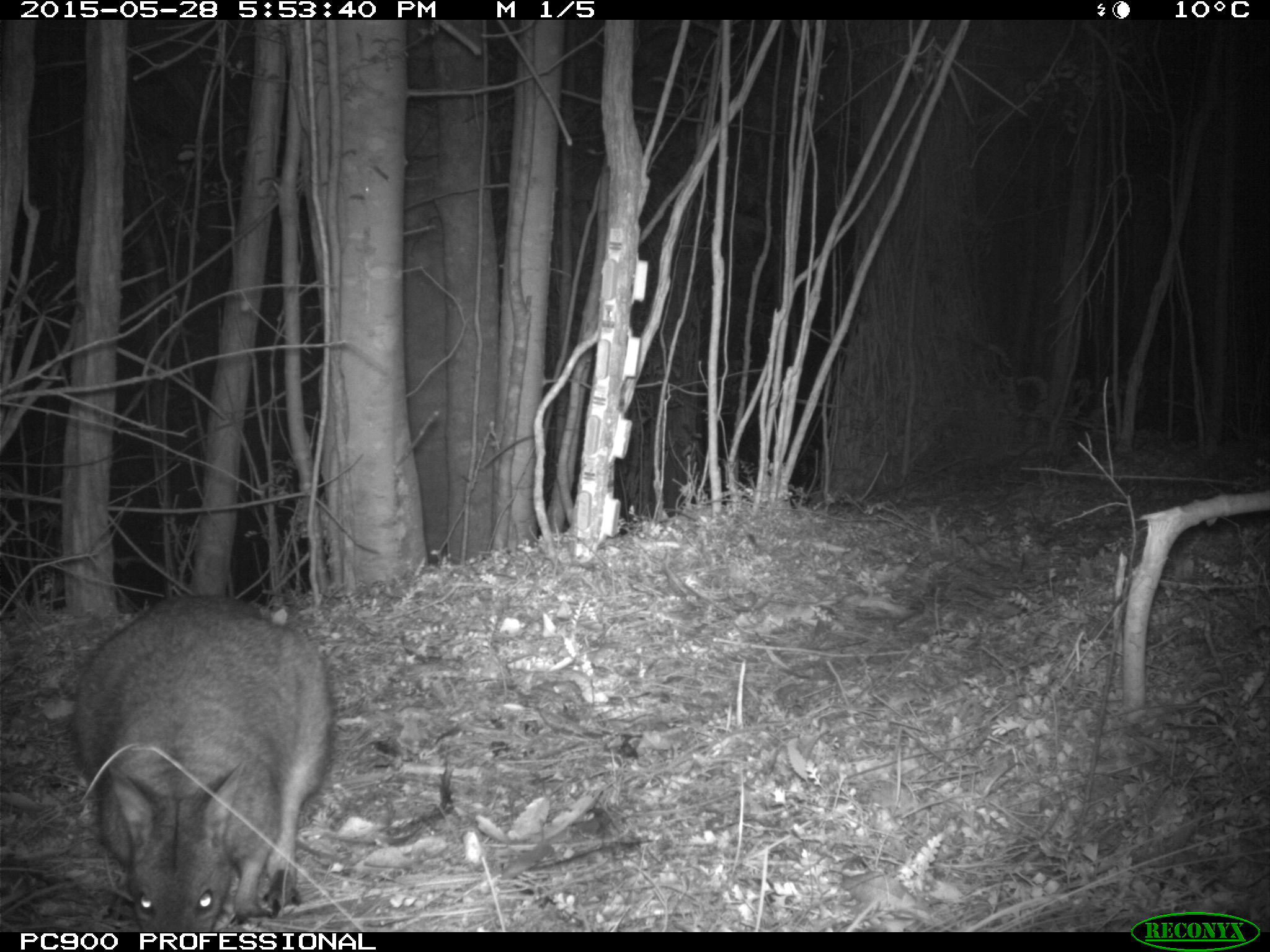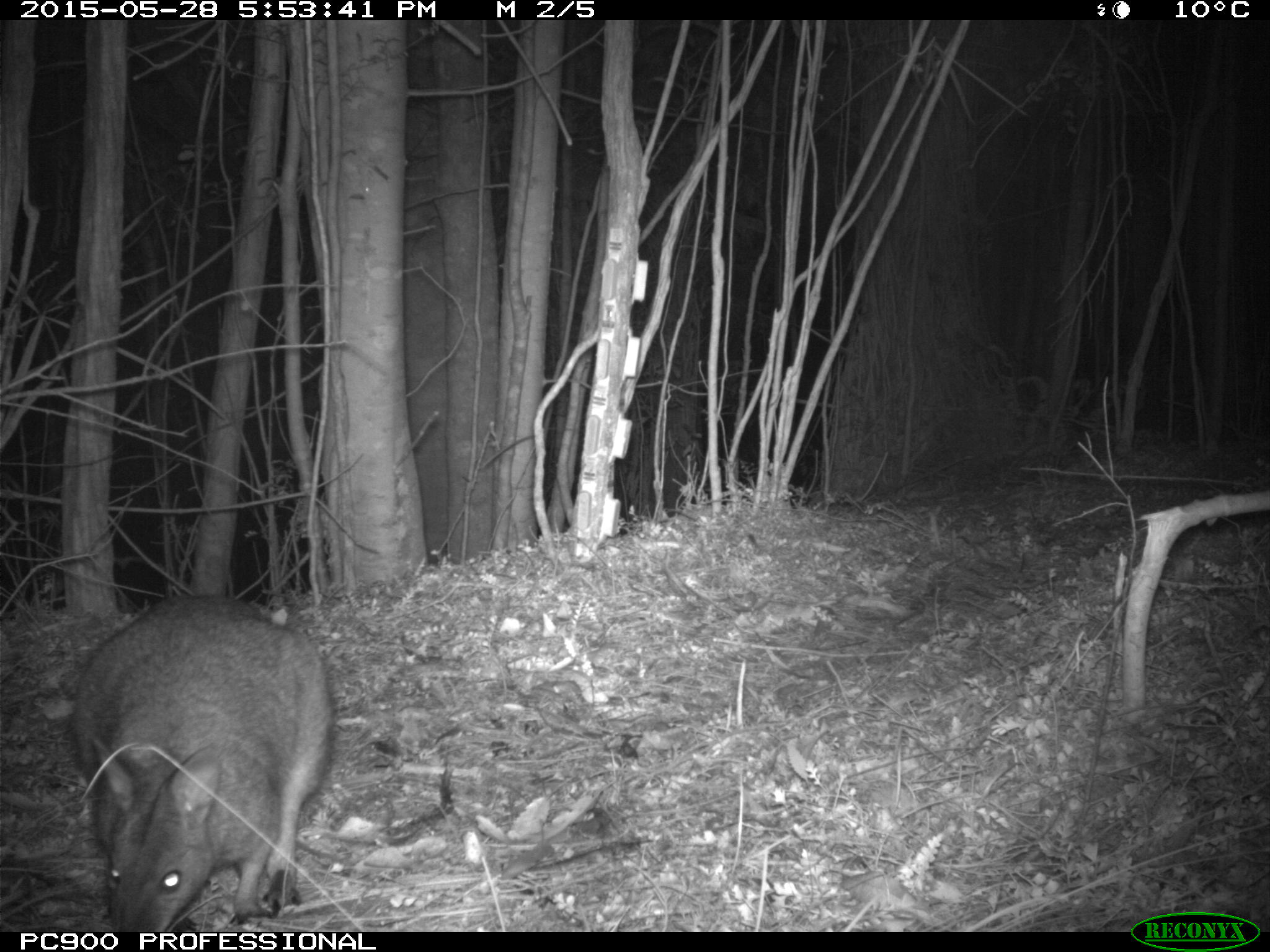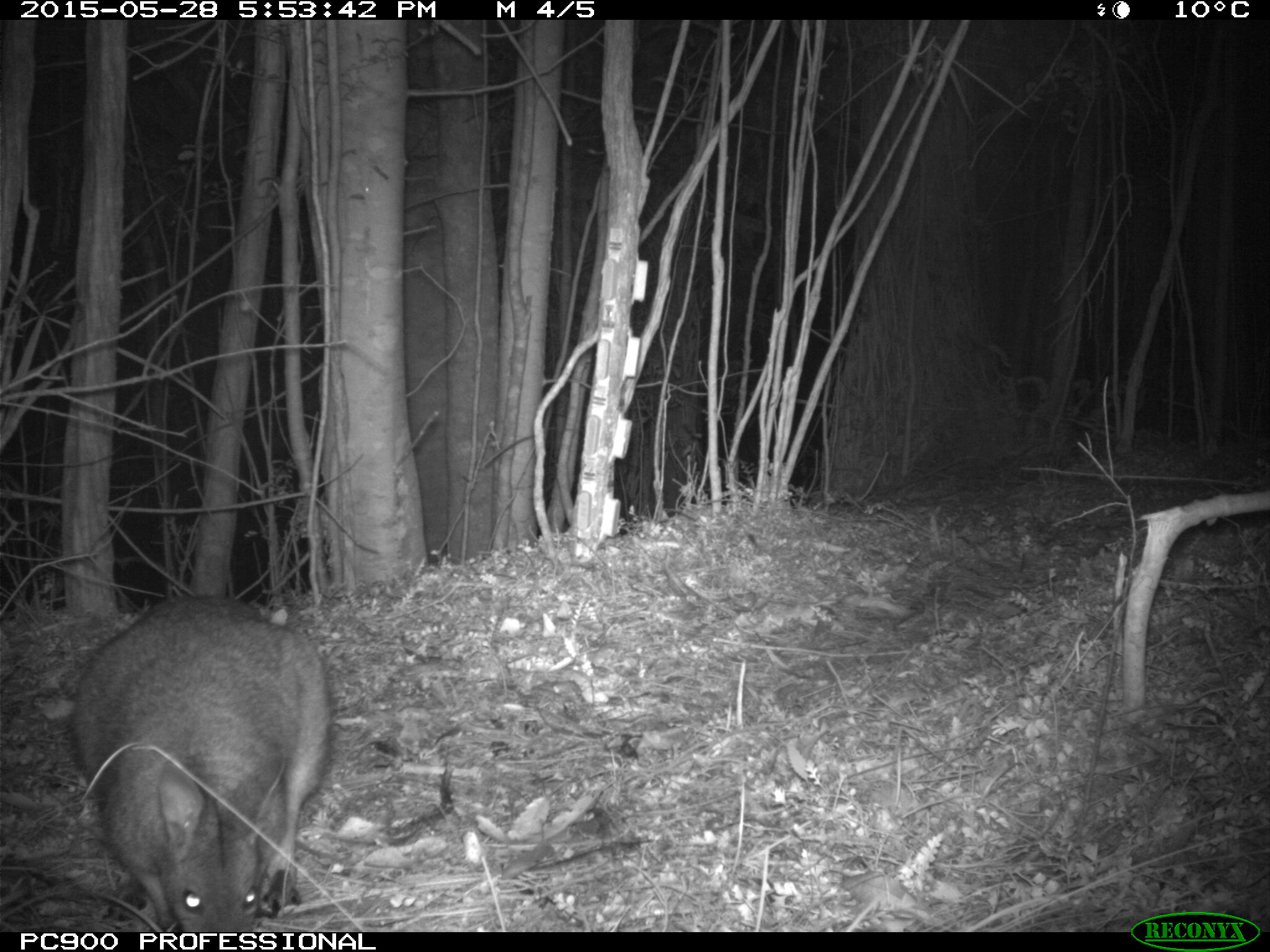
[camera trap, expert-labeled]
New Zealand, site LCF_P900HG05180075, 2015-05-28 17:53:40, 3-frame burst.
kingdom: Animalia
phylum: Chordata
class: Mammalia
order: Diprotodontia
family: Macropodidae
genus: Notamacropus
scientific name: Notamacropus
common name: wallaby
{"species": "wallaby (Notamacropus)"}